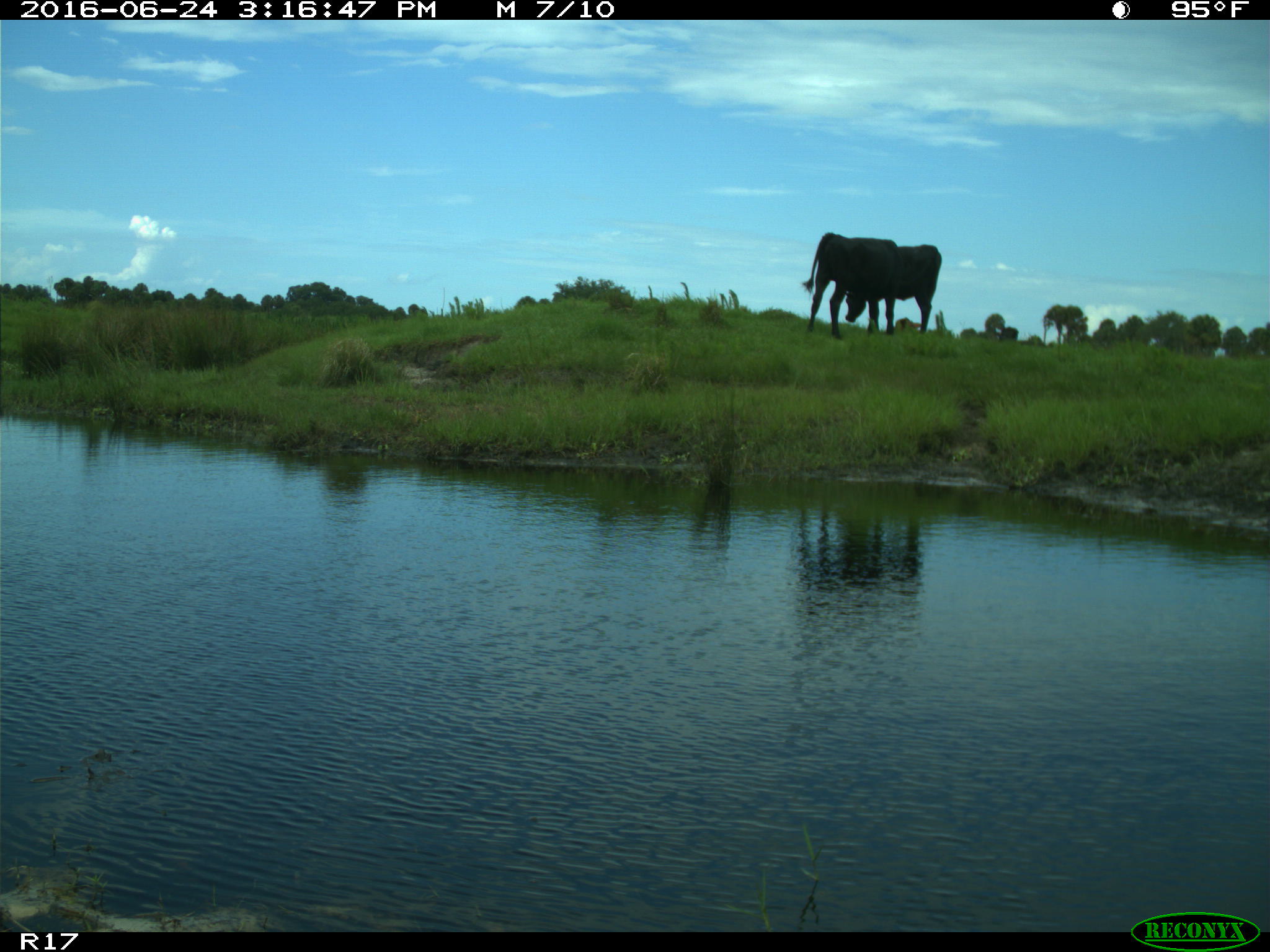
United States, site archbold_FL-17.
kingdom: Animalia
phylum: Chordata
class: Mammalia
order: Artiodactyla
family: Bovidae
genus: Bos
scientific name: Bos taurus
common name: domestic cow